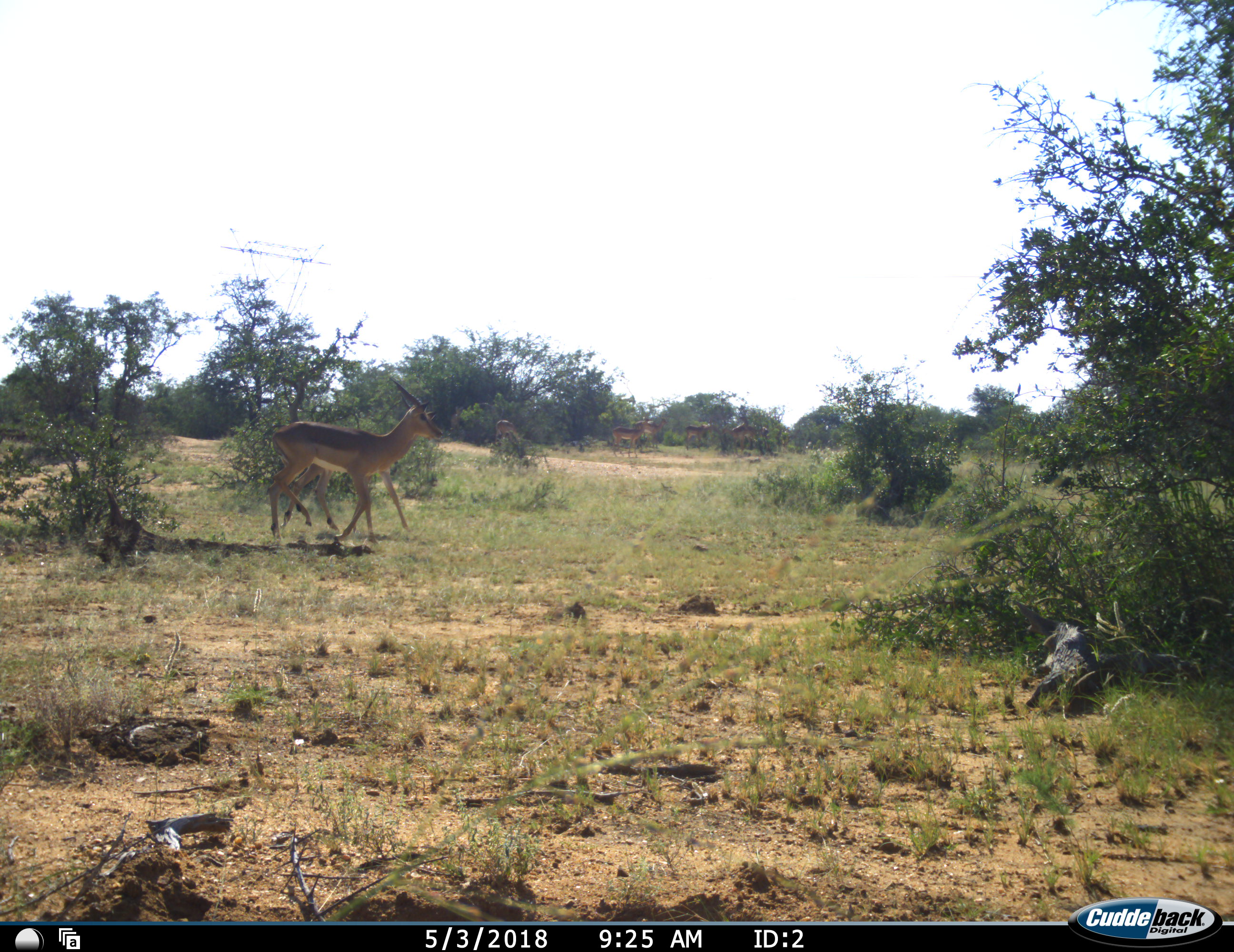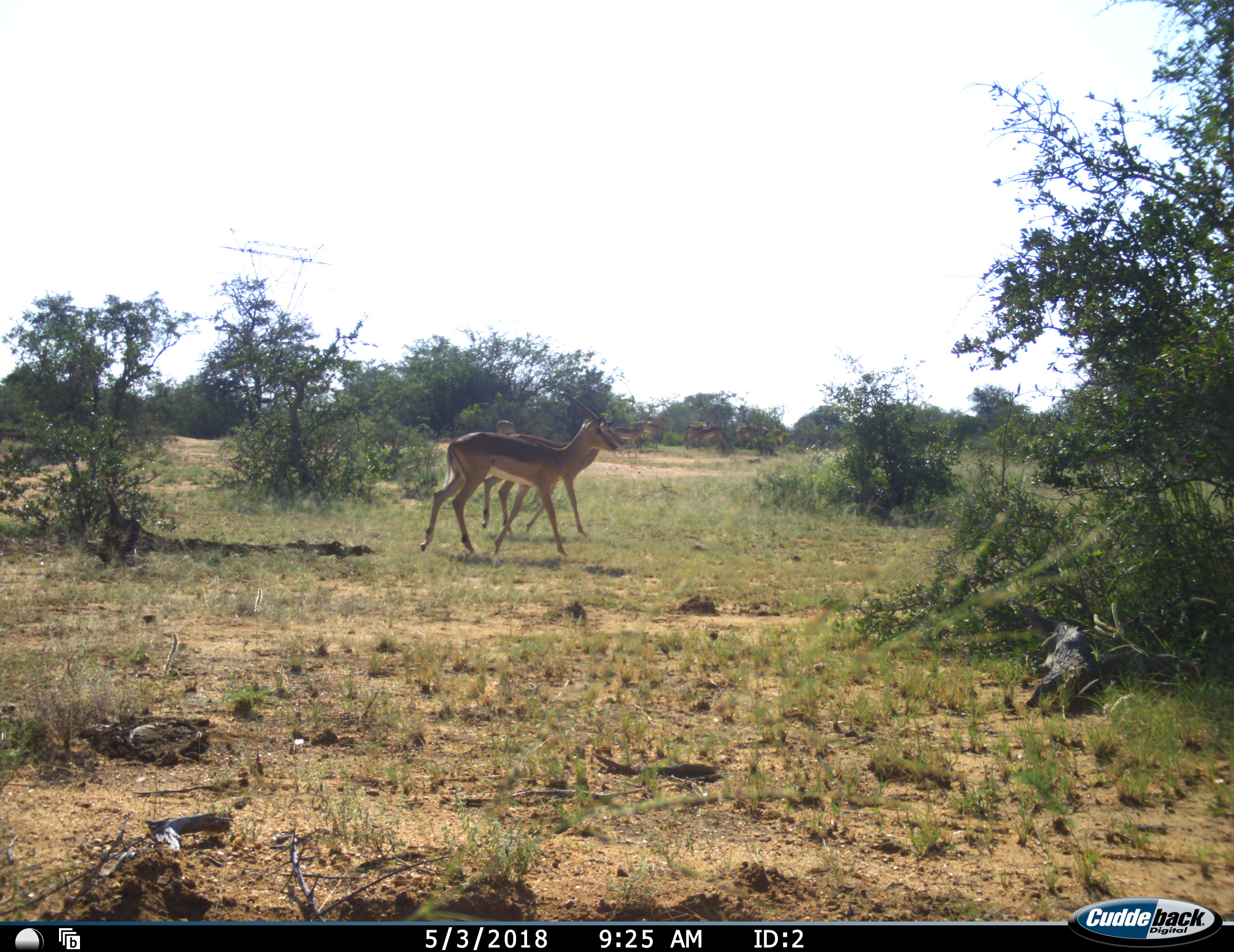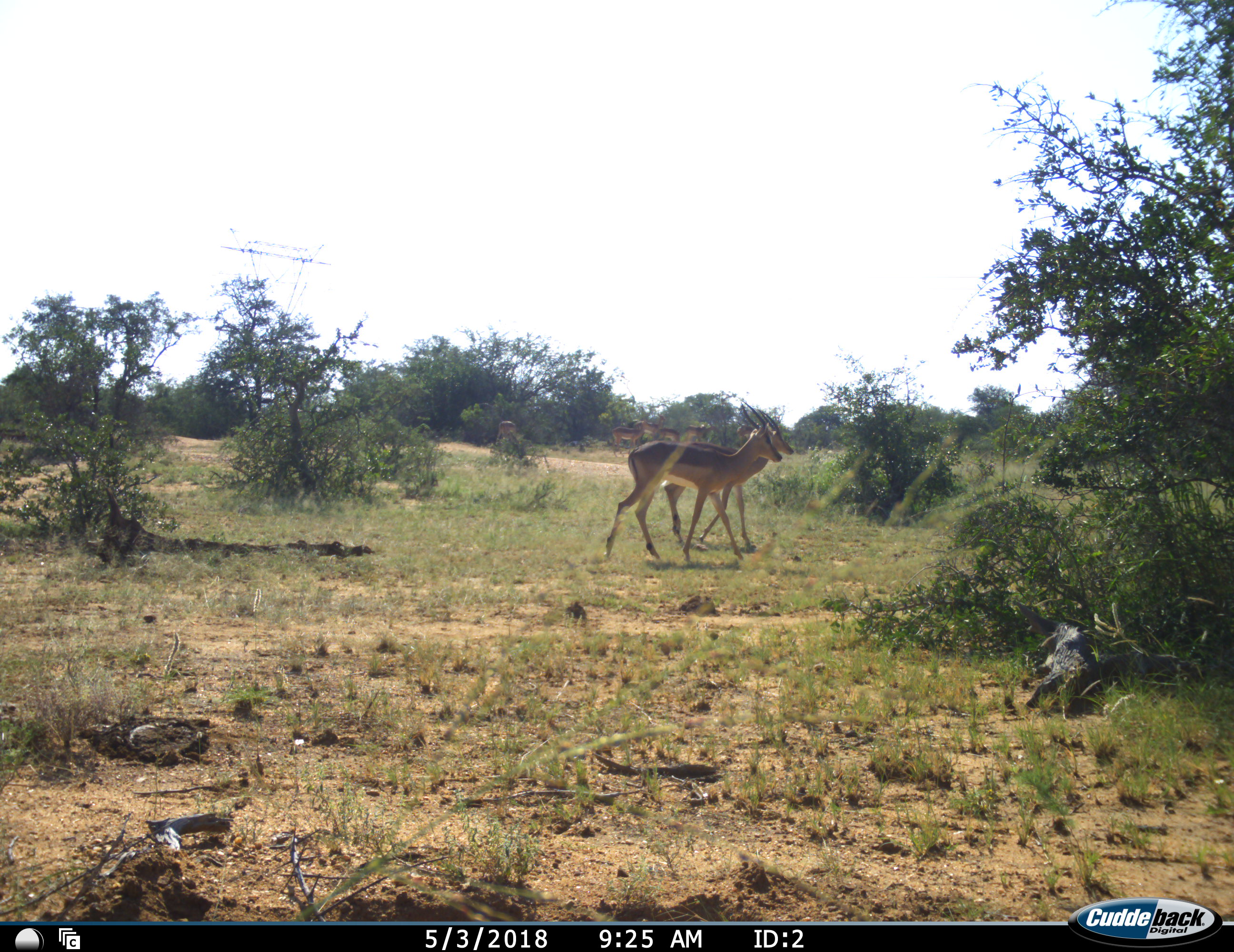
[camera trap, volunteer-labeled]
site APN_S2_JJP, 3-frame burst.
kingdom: Animalia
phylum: Chordata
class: Mammalia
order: Artiodactyla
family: Bovidae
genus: Aepyceros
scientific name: Aepyceros melampus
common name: impala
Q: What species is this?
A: Impala (Aepyceros melampus).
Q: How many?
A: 9.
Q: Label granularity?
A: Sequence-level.